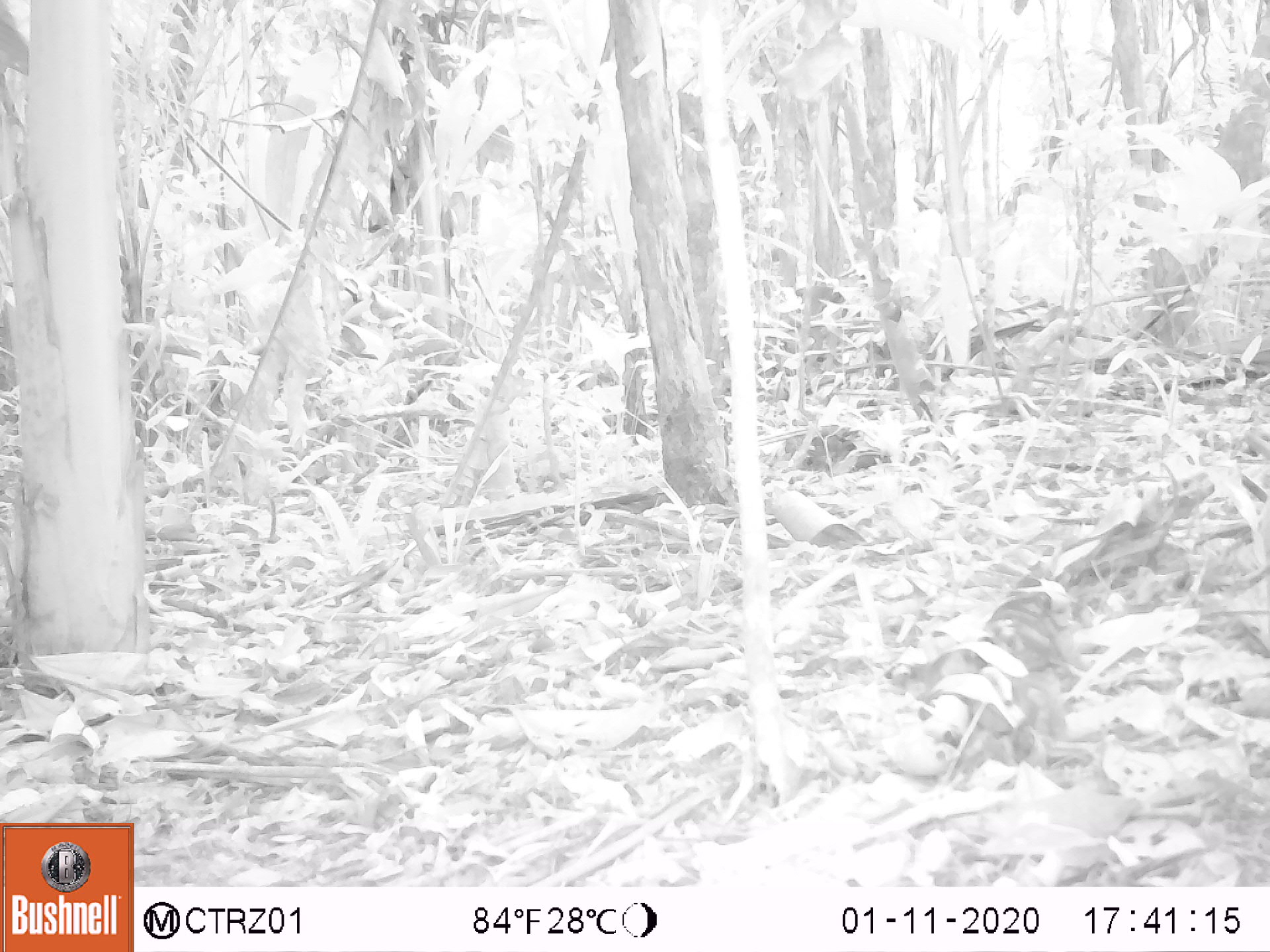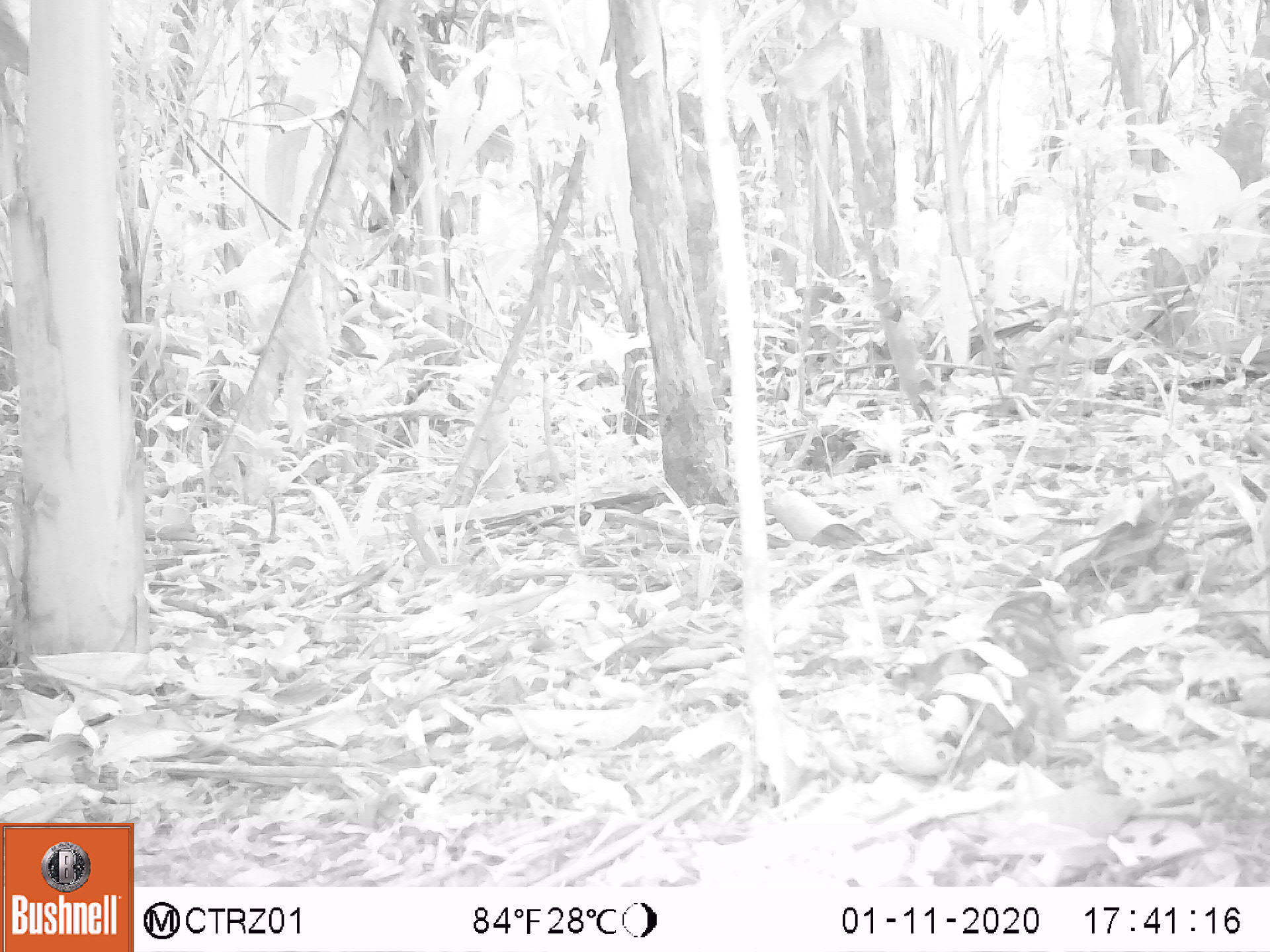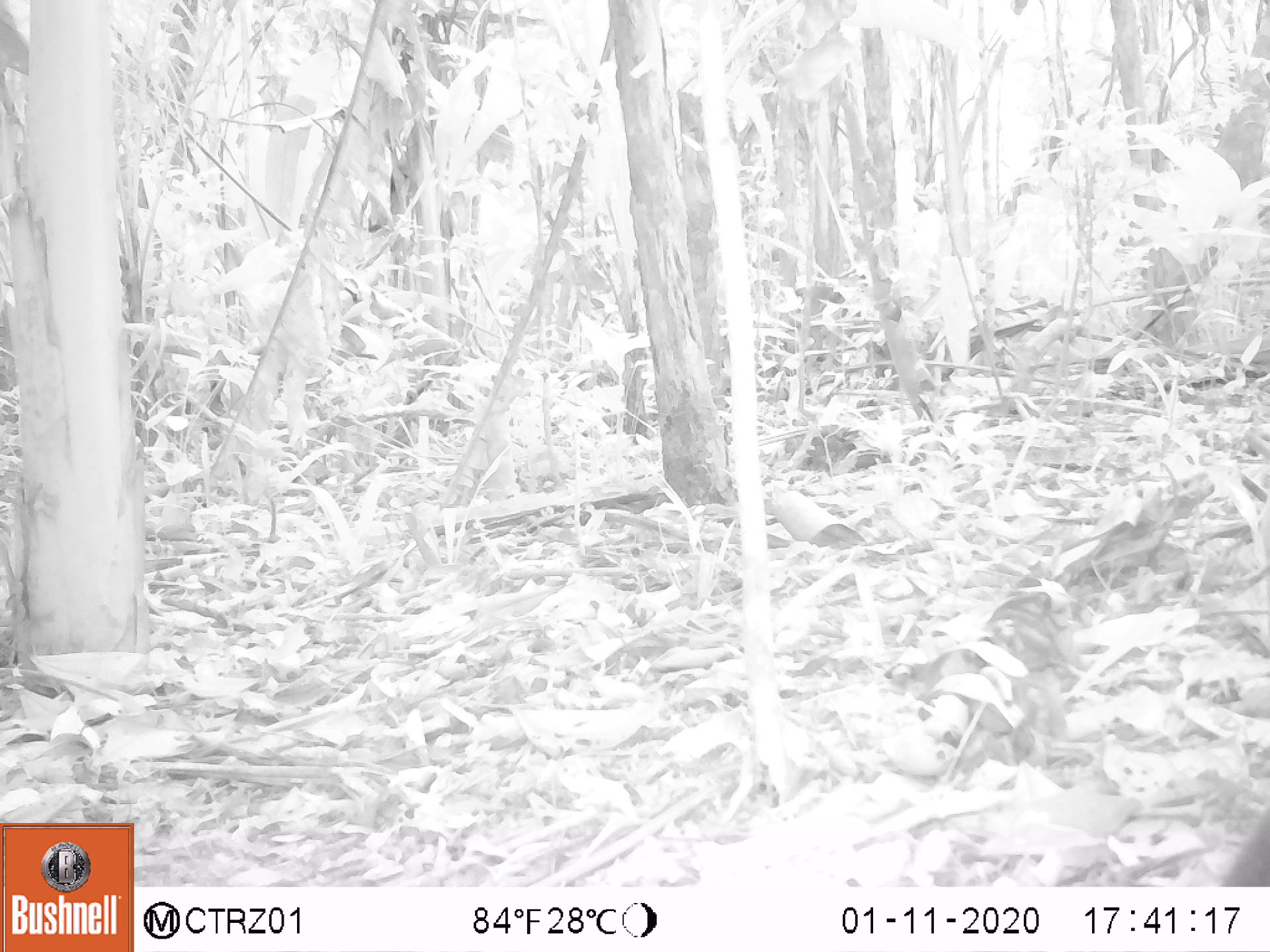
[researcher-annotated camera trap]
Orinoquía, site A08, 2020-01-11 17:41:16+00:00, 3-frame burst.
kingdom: Animalia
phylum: Chordata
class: Mammalia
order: Rodentia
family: Dasyproctidae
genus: Dasyprocta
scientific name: Dasyprocta fuliginosa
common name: black agouti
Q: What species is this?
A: Black agouti (Dasyprocta fuliginosa).